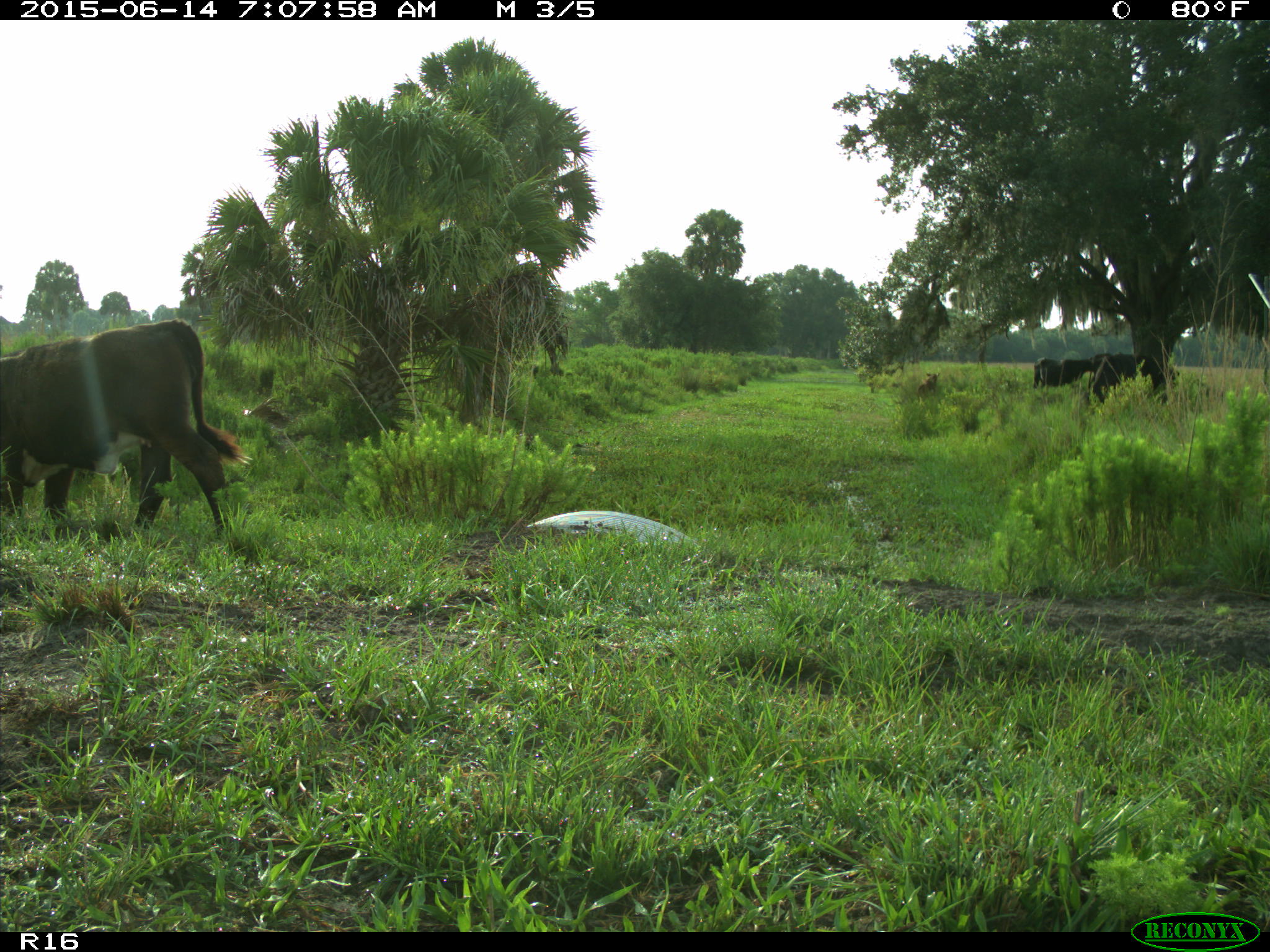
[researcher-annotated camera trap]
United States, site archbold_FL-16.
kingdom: Animalia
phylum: Chordata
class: Mammalia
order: Artiodactyla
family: Bovidae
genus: Bos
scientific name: Bos taurus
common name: domestic cow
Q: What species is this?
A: Bos taurus (domestic cow).